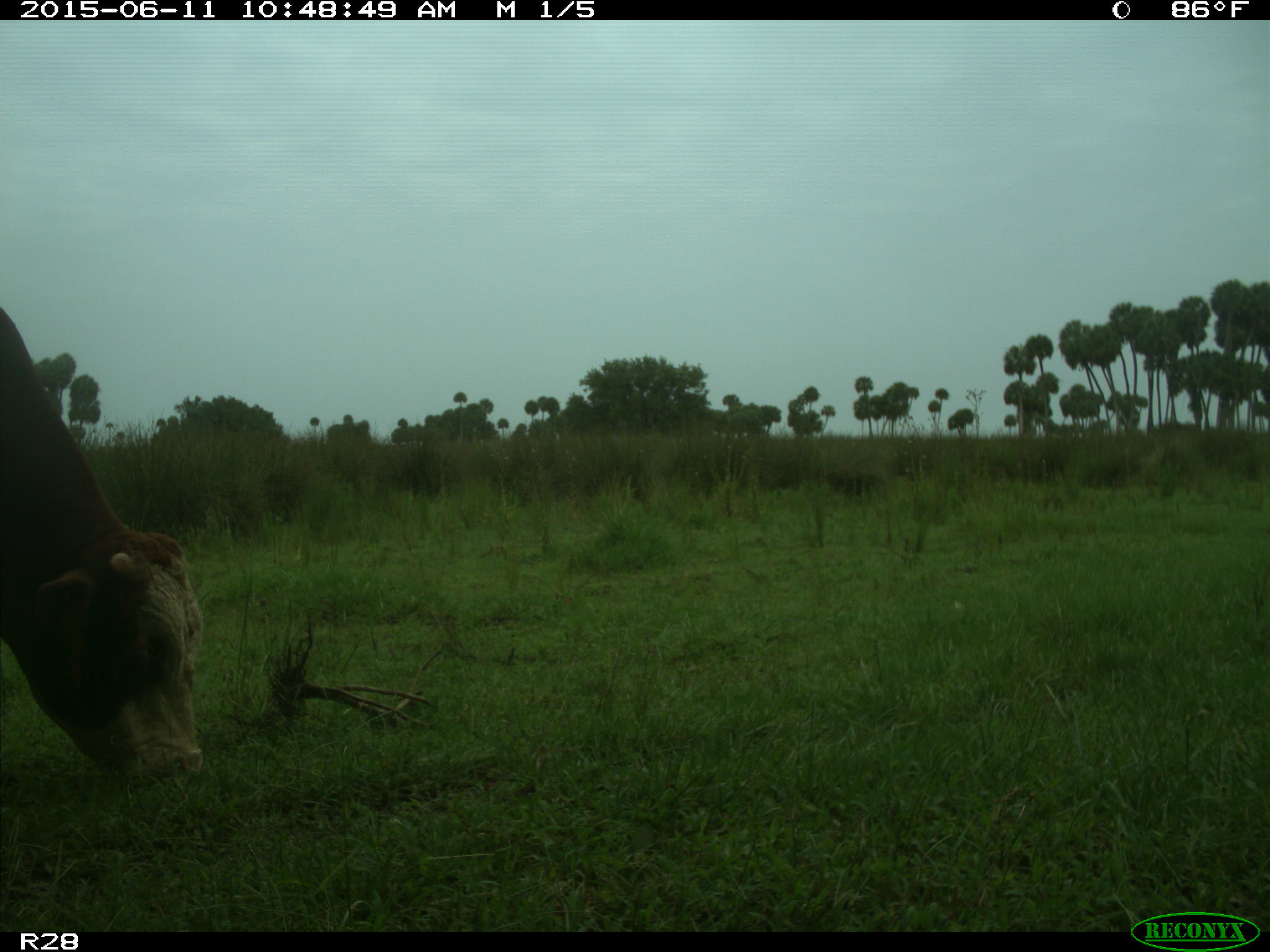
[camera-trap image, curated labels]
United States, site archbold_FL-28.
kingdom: Animalia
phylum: Chordata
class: Mammalia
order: Artiodactyla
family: Bovidae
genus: Bos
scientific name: Bos taurus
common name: domestic cow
Bos taurus (domestic cow).